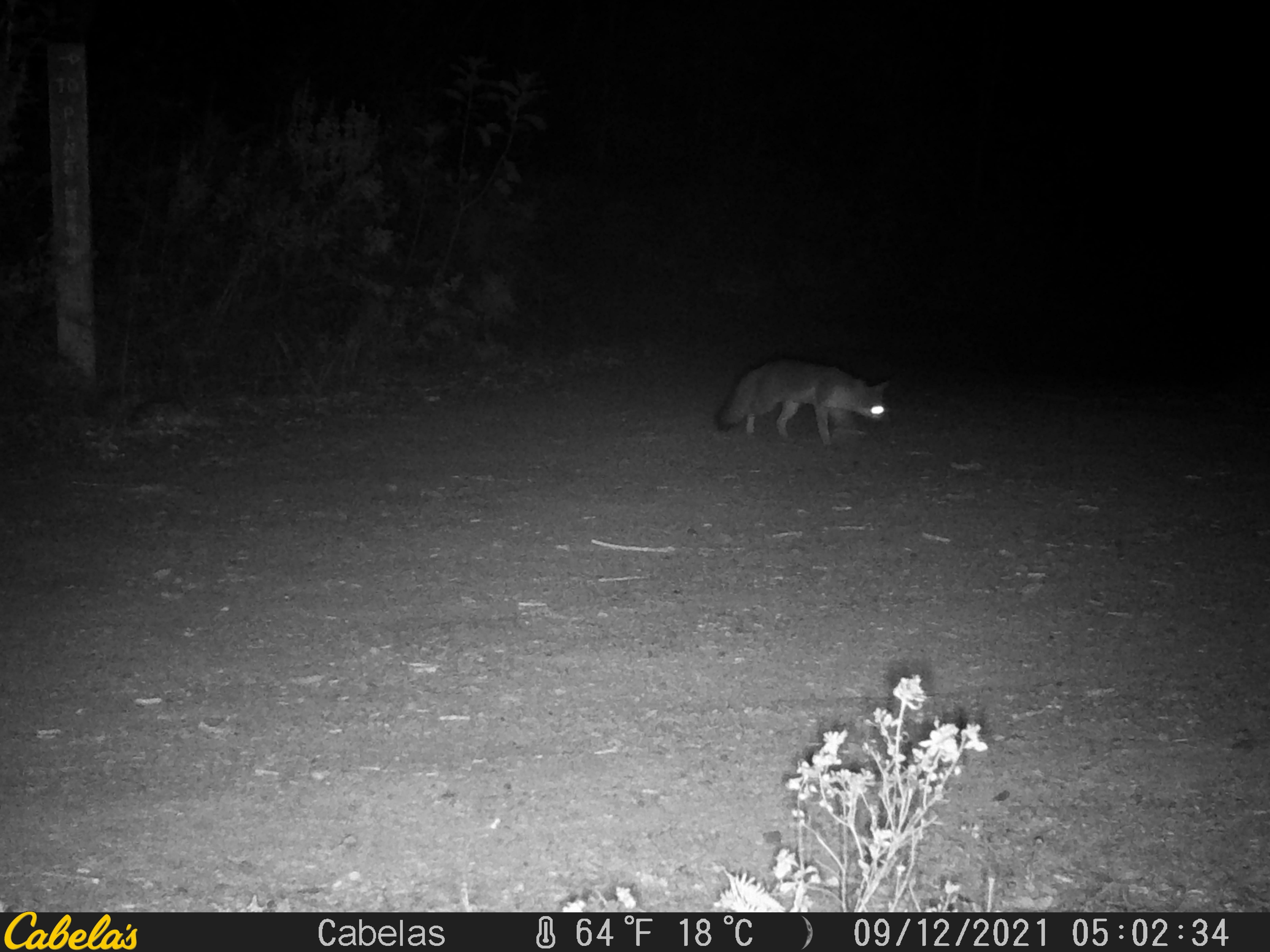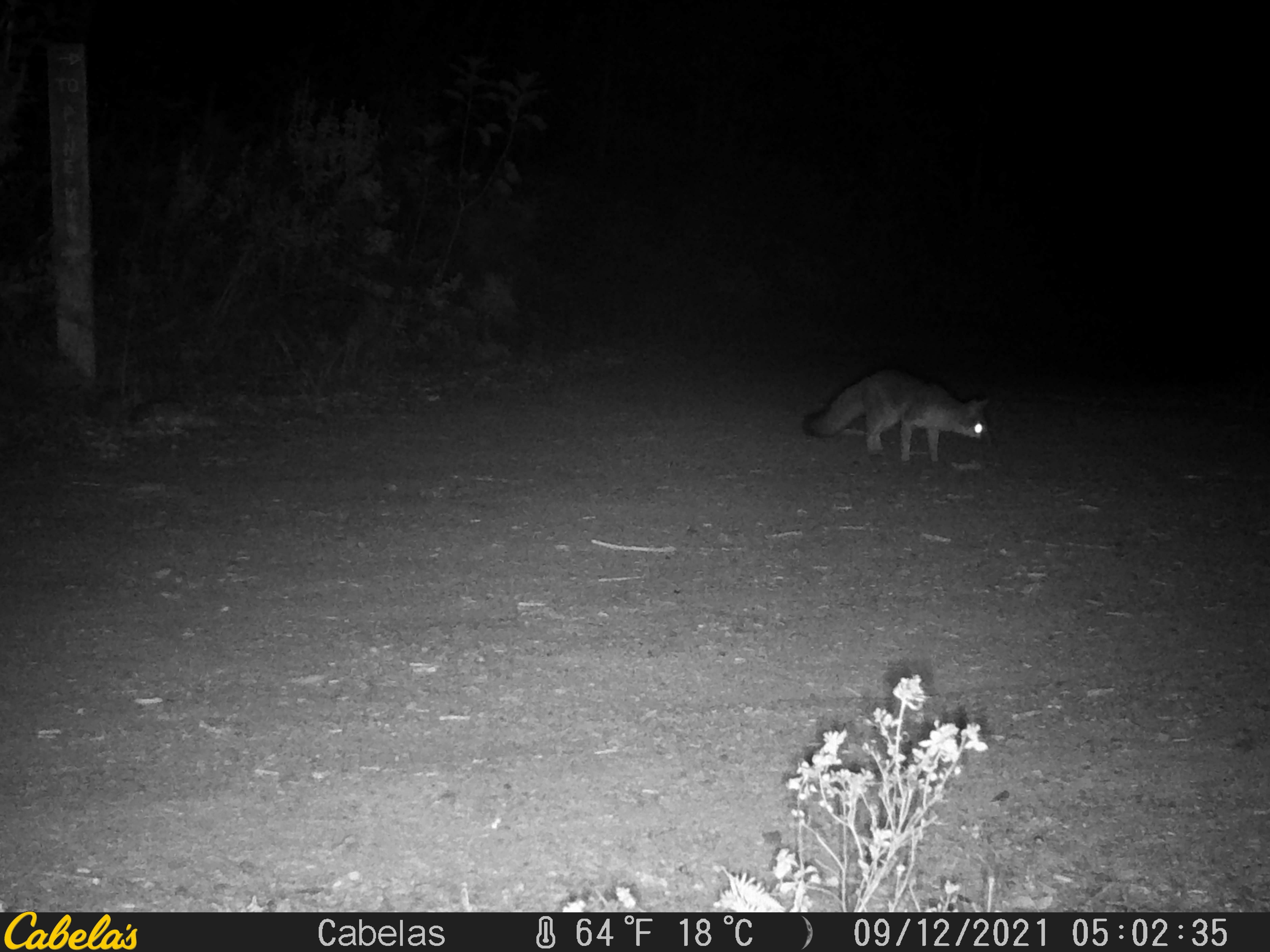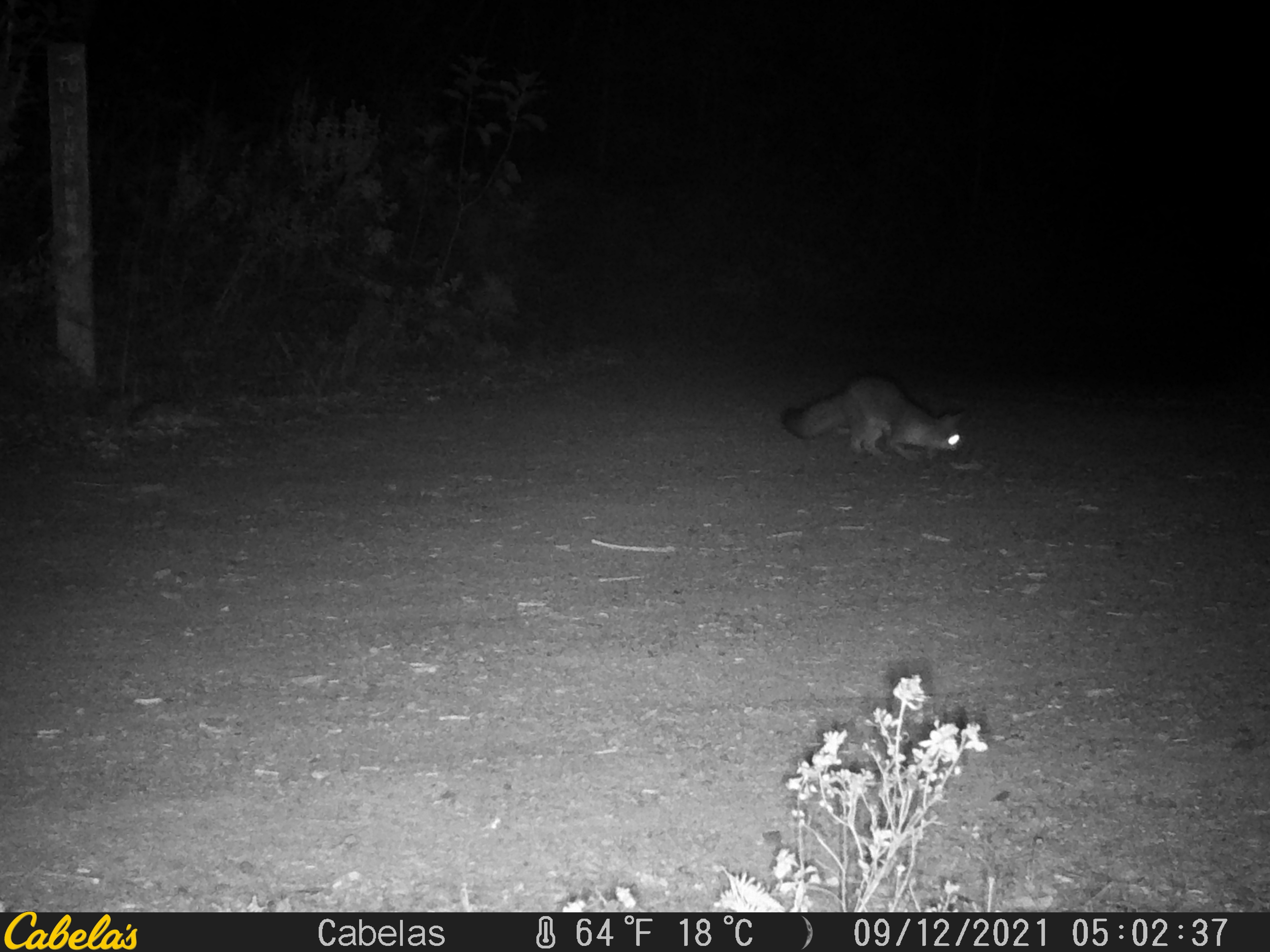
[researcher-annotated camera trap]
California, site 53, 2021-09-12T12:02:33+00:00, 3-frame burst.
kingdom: Animalia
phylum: Chordata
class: Mammalia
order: Carnivora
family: Canidae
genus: Urocyon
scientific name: Urocyon cinereoargenteus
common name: gray fox